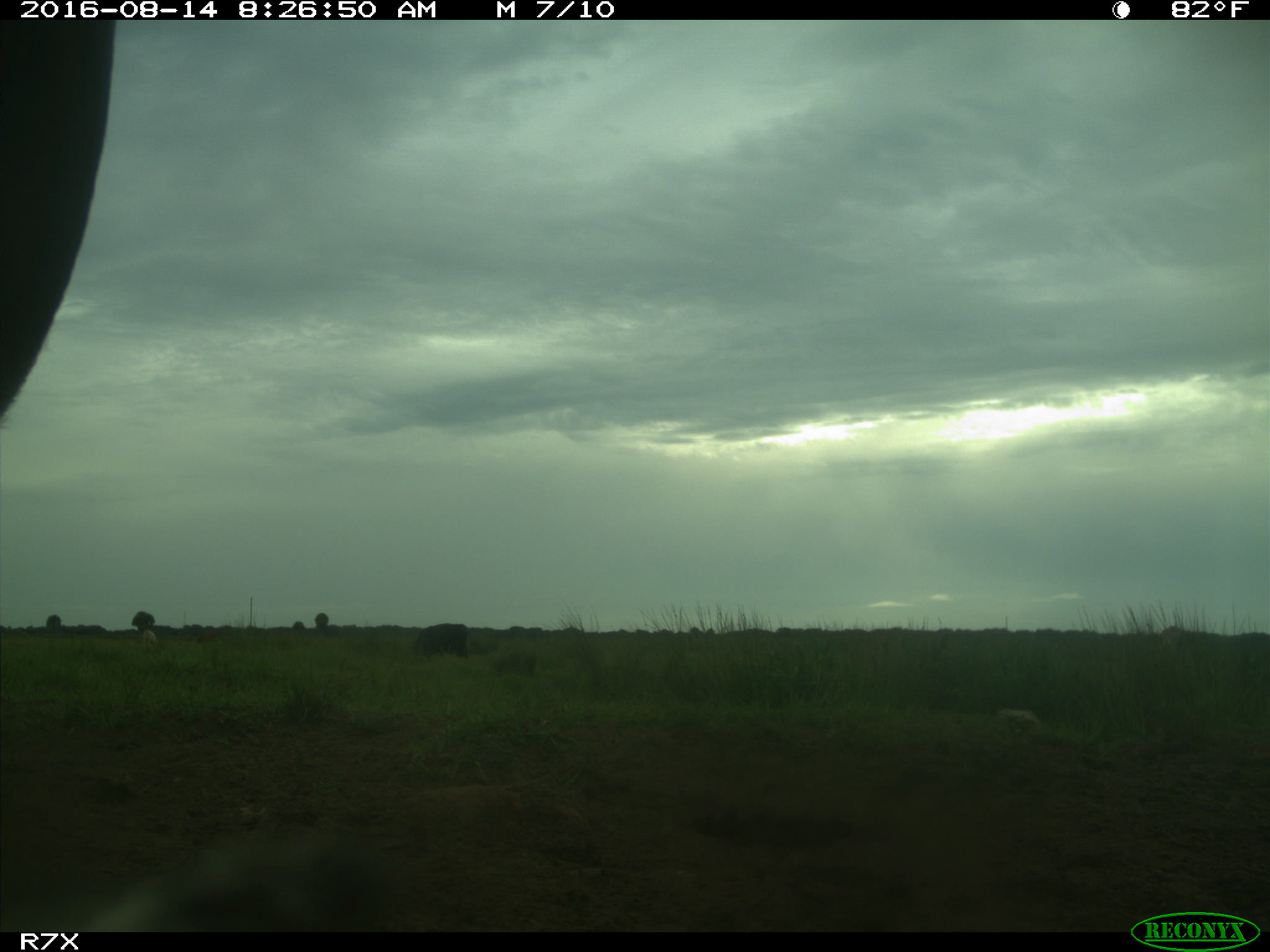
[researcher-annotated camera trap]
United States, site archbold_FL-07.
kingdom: Animalia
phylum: Chordata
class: Mammalia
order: Artiodactyla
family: Bovidae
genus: Bos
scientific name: Bos taurus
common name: domestic cow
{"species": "Bos taurus (domestic cow)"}